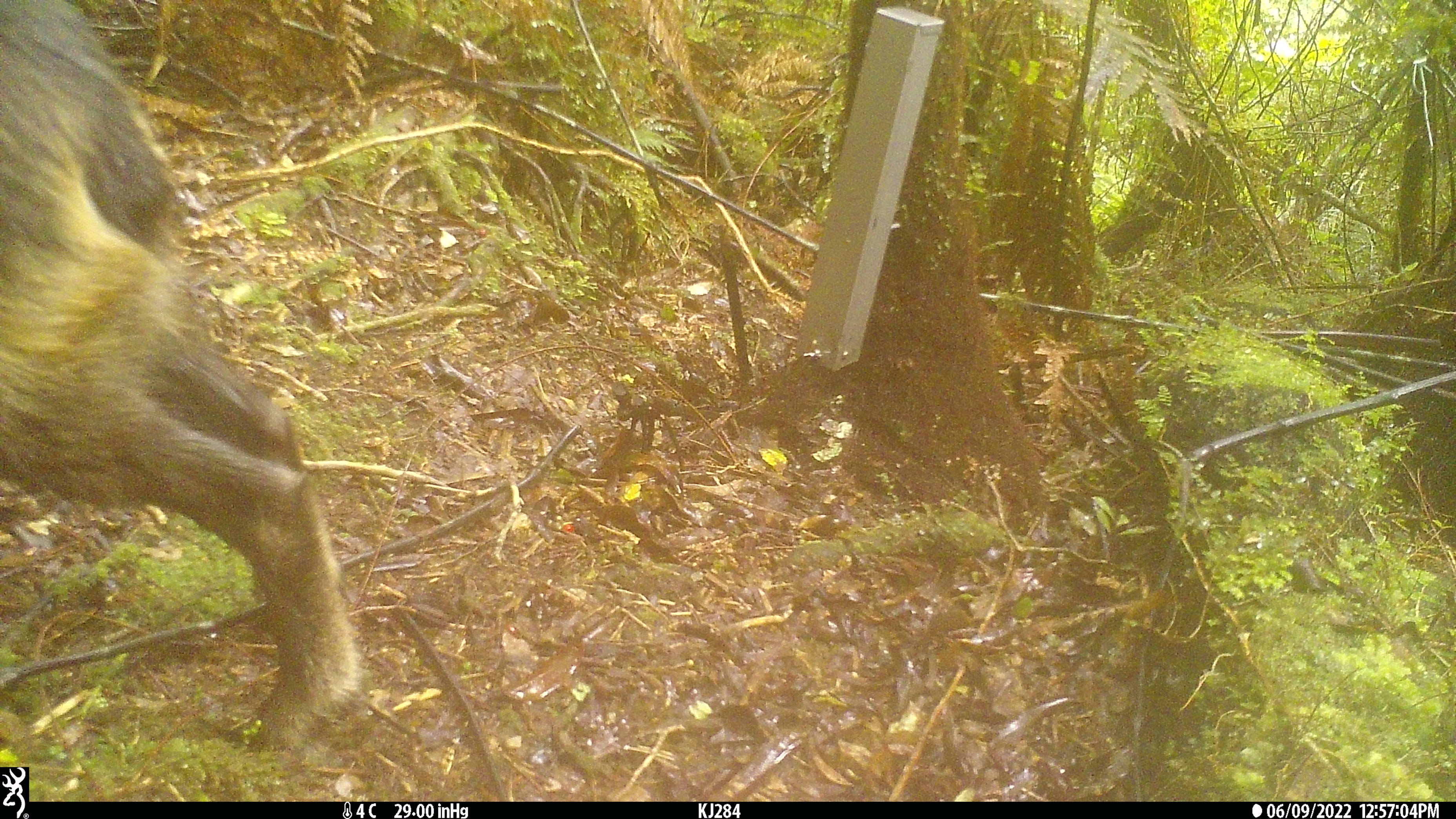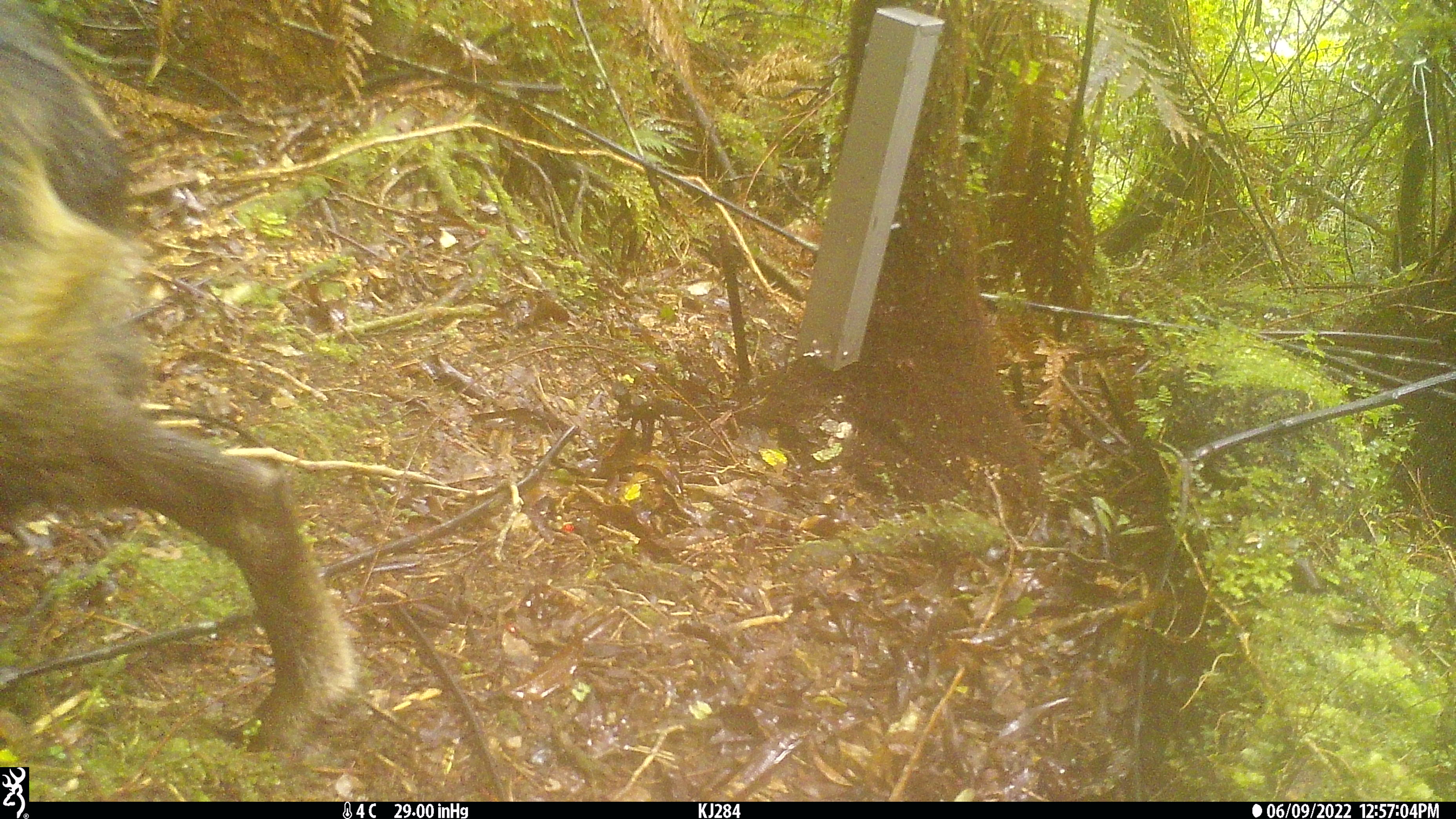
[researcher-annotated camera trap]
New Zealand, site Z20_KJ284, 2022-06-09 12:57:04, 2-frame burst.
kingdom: Animalia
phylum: Chordata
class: Mammalia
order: Artiodactyla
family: Bovidae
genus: Rupicapra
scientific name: Rupicapra rupicapra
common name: alpine chamois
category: chamois